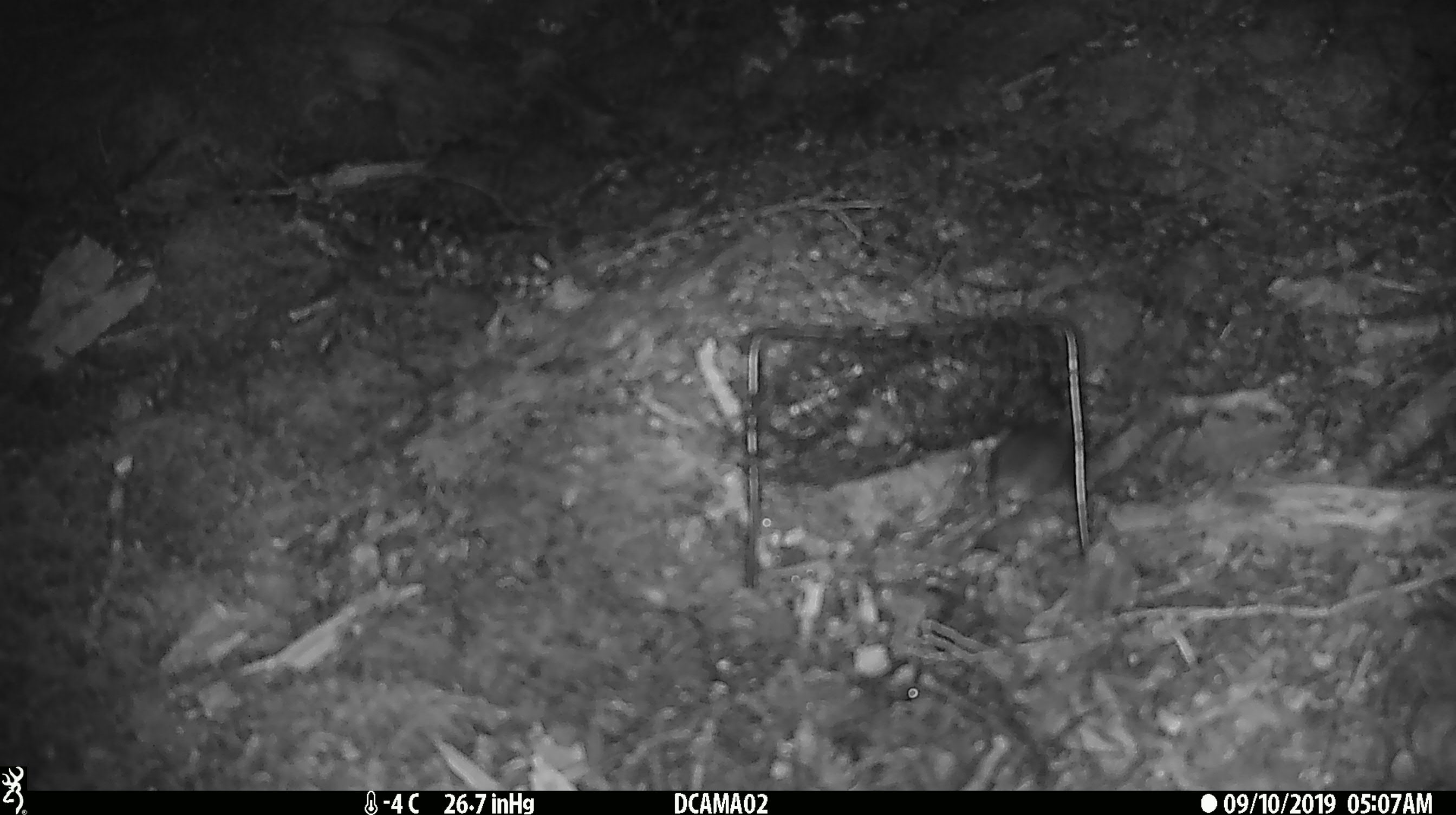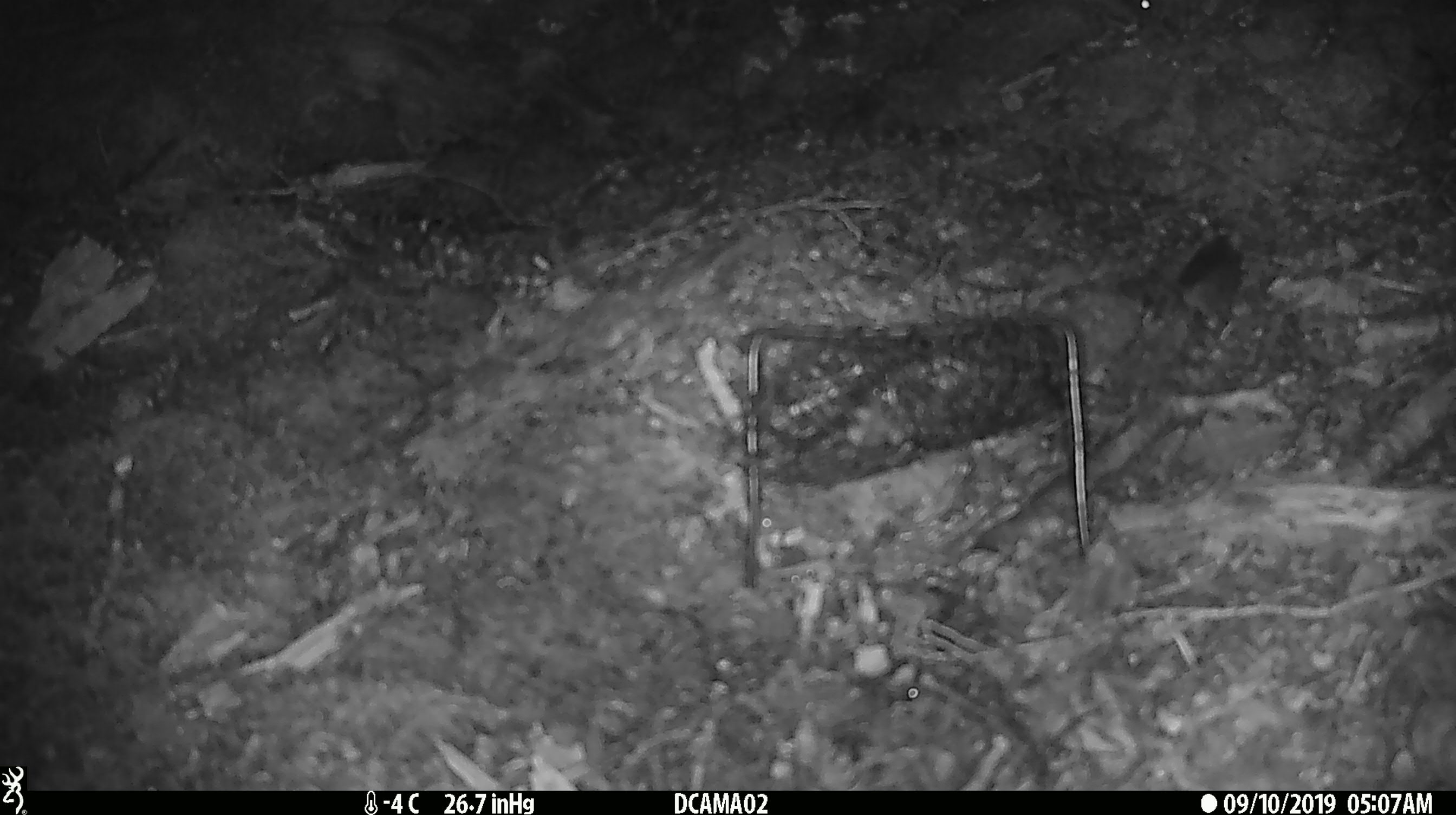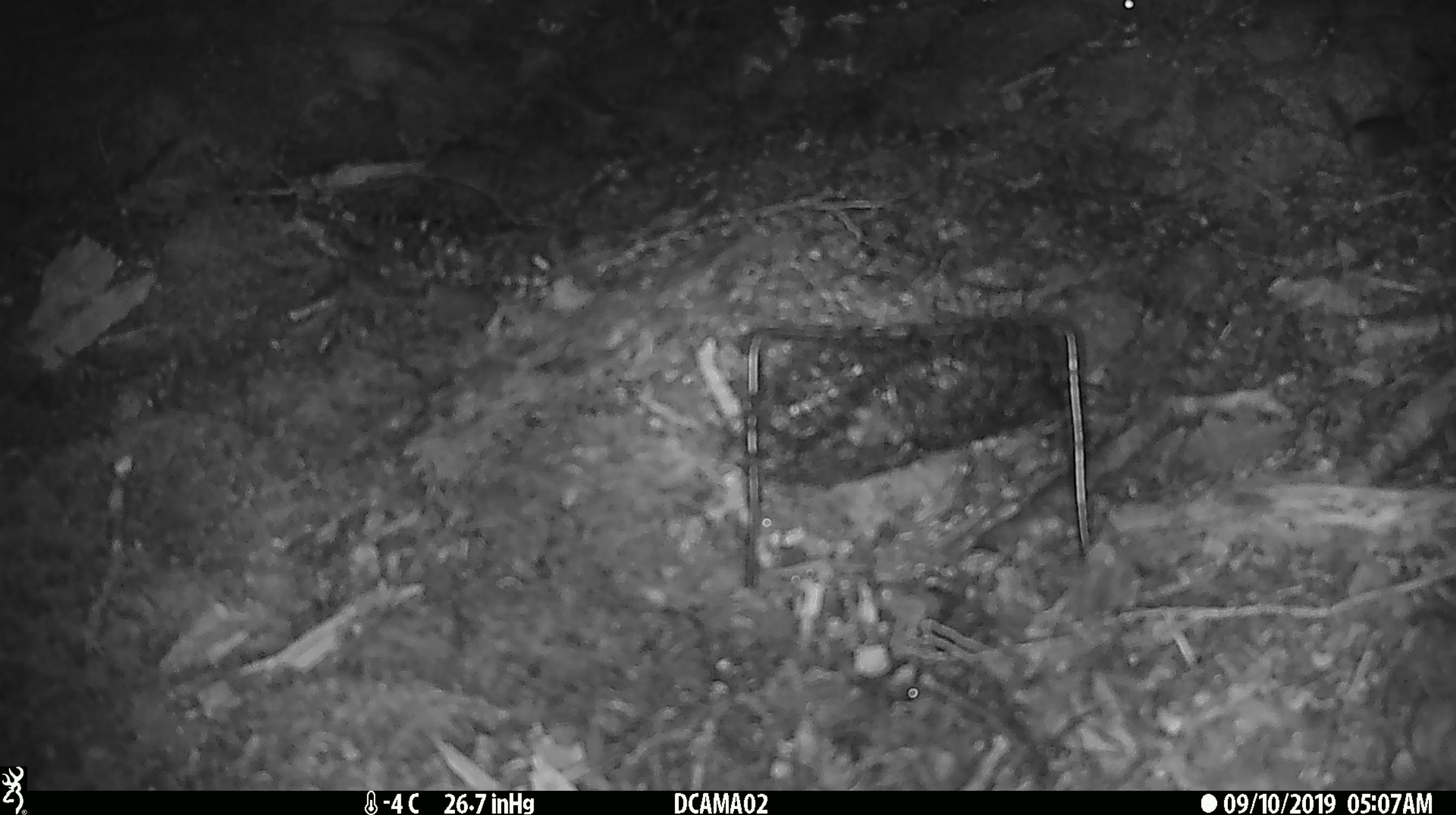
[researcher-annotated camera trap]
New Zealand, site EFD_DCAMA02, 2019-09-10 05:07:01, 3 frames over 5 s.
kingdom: Animalia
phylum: Chordata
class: Mammalia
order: Rodentia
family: Muridae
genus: Mus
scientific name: Mus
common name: mouse